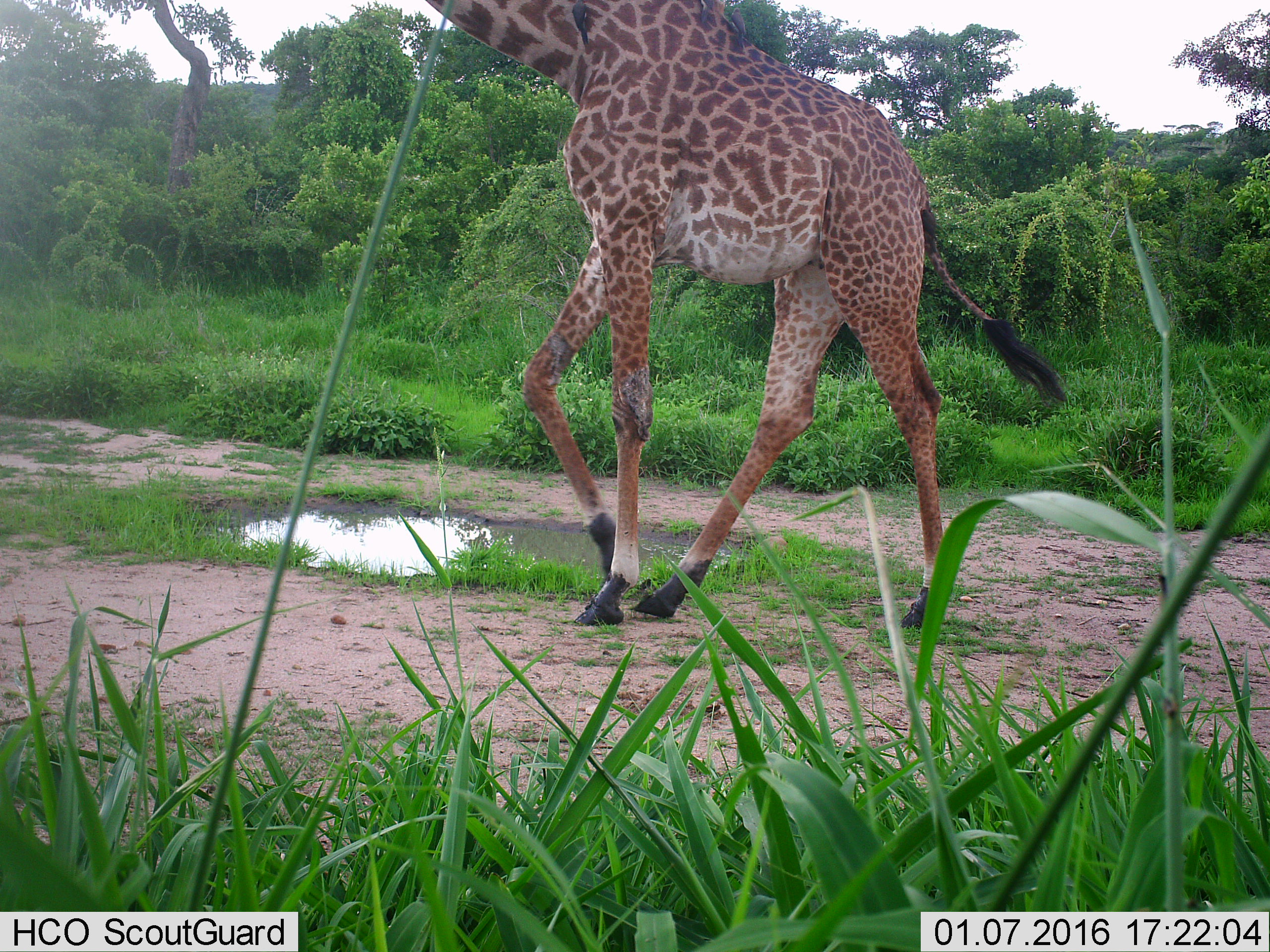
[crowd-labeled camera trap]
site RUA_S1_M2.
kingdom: Animalia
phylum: Chordata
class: Mammalia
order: Artiodactyla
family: Giraffidae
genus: Giraffa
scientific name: Giraffa camelopardalis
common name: giraffe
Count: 1.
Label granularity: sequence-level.